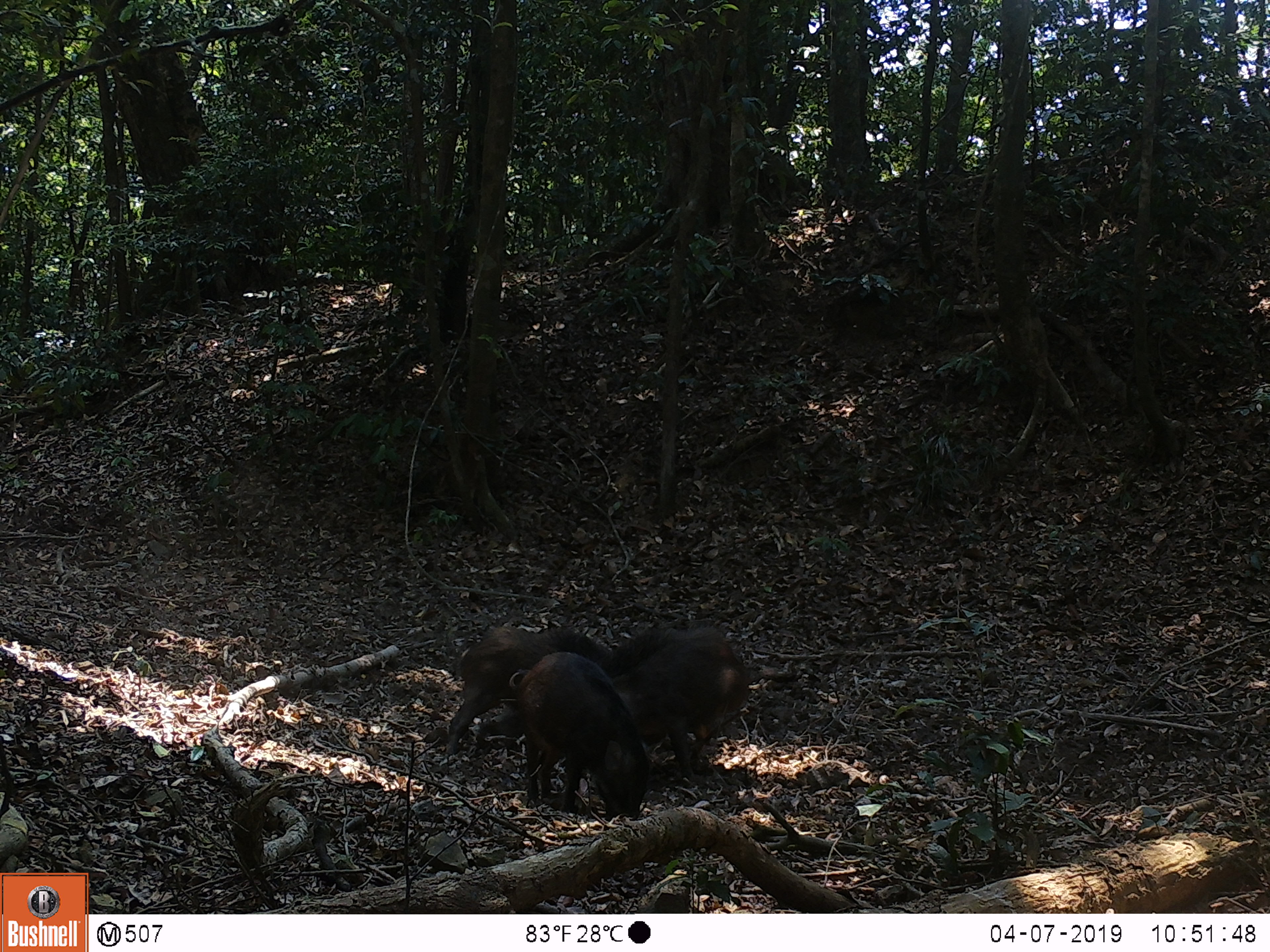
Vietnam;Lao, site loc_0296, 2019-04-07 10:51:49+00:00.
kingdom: Animalia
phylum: Chordata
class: Mammalia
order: Artiodactyla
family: Suidae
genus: Sus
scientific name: Sus scrofa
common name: eurasian wild pig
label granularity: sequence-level